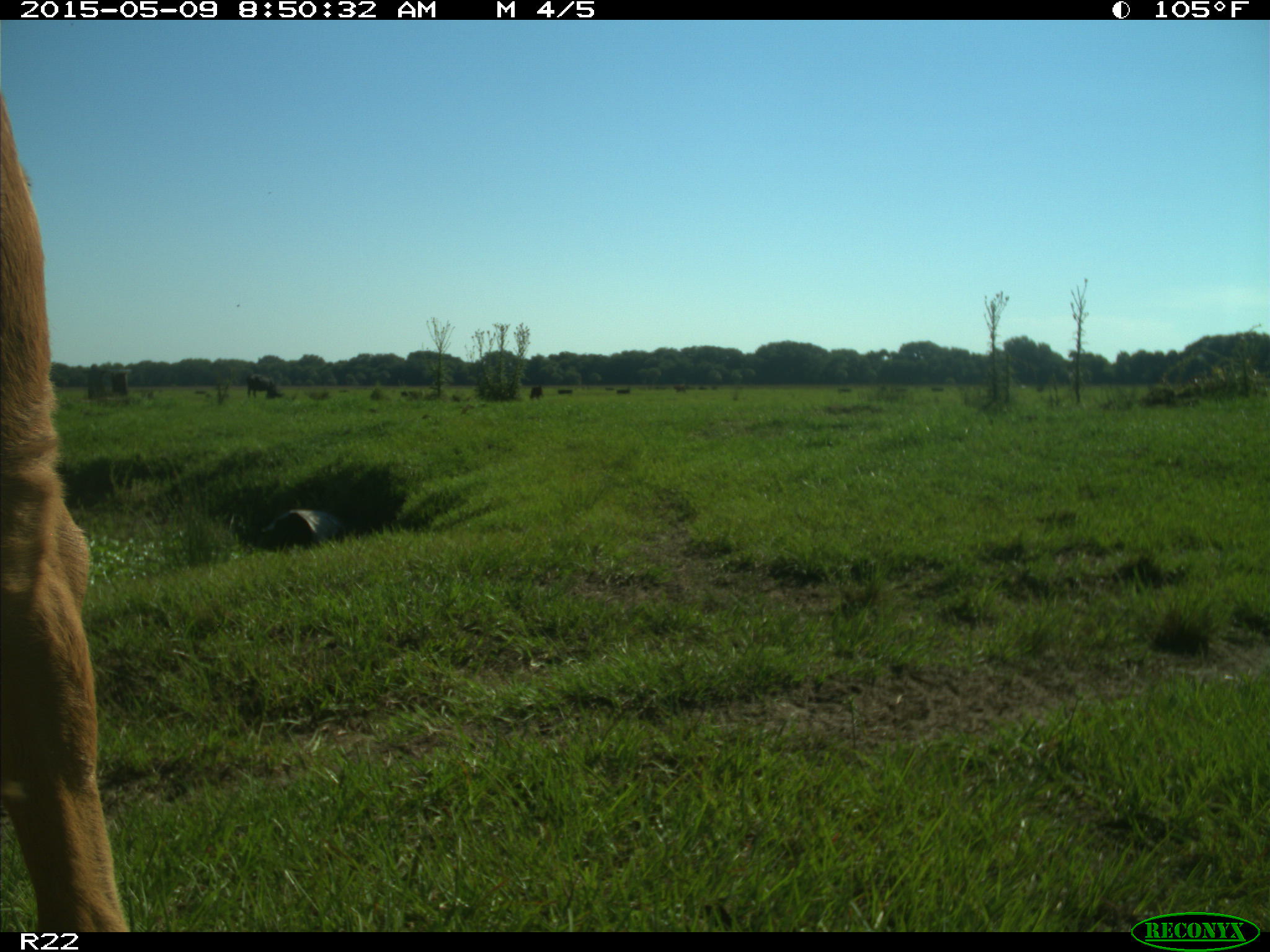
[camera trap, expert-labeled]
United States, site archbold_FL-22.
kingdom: Animalia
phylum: Chordata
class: Mammalia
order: Artiodactyla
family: Bovidae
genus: Bos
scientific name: Bos taurus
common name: domestic cow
Bos taurus (domestic cow).